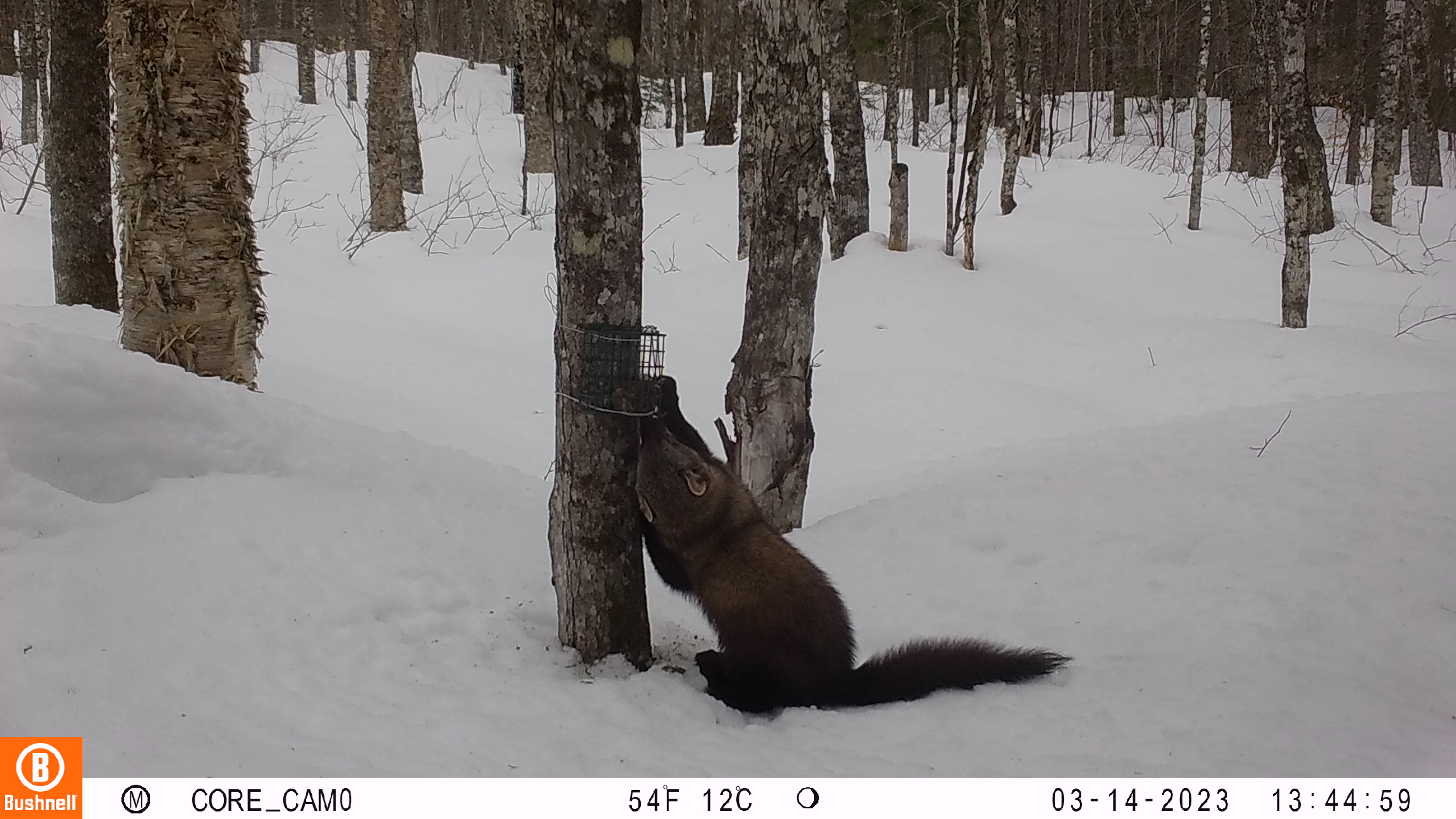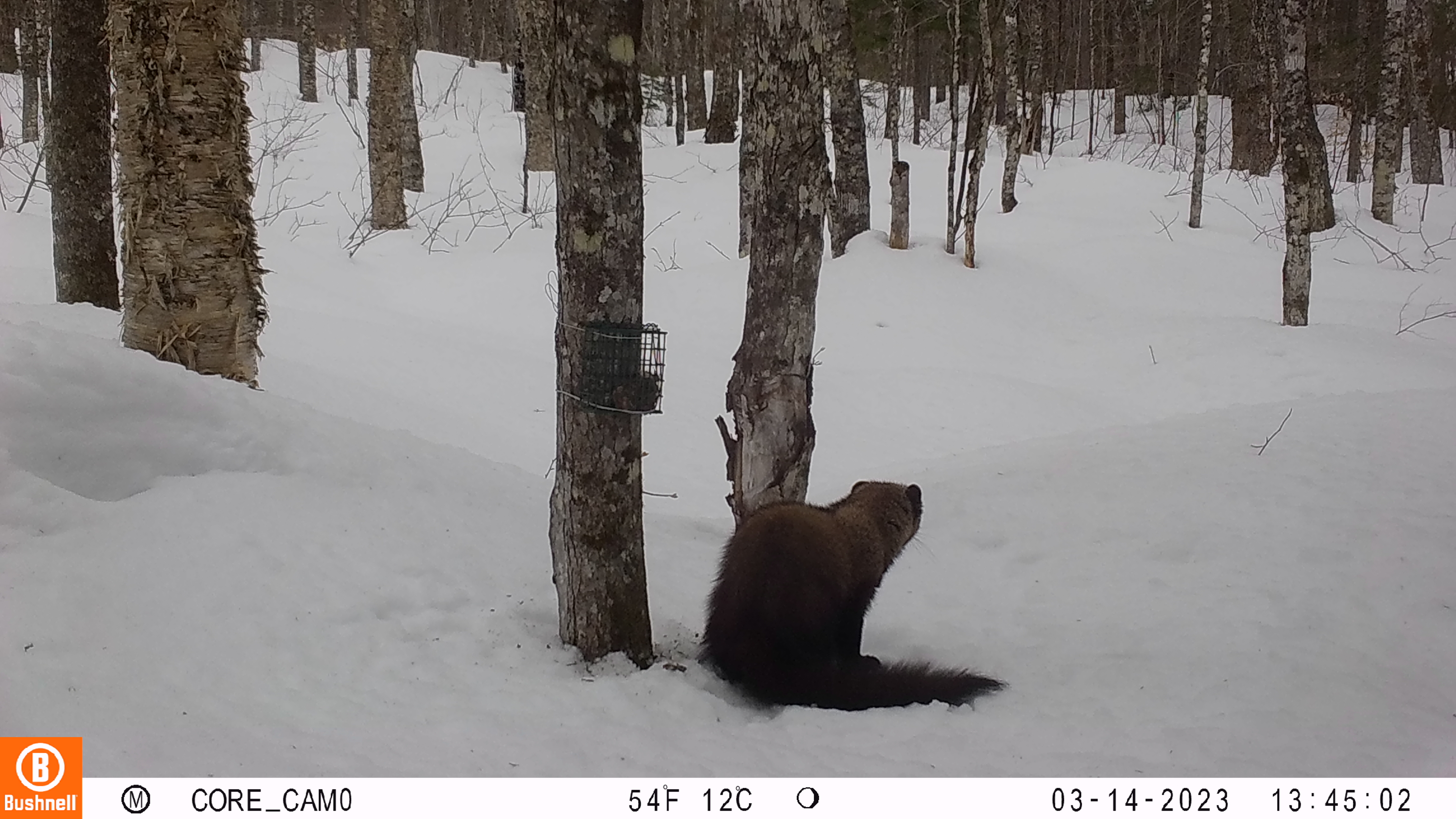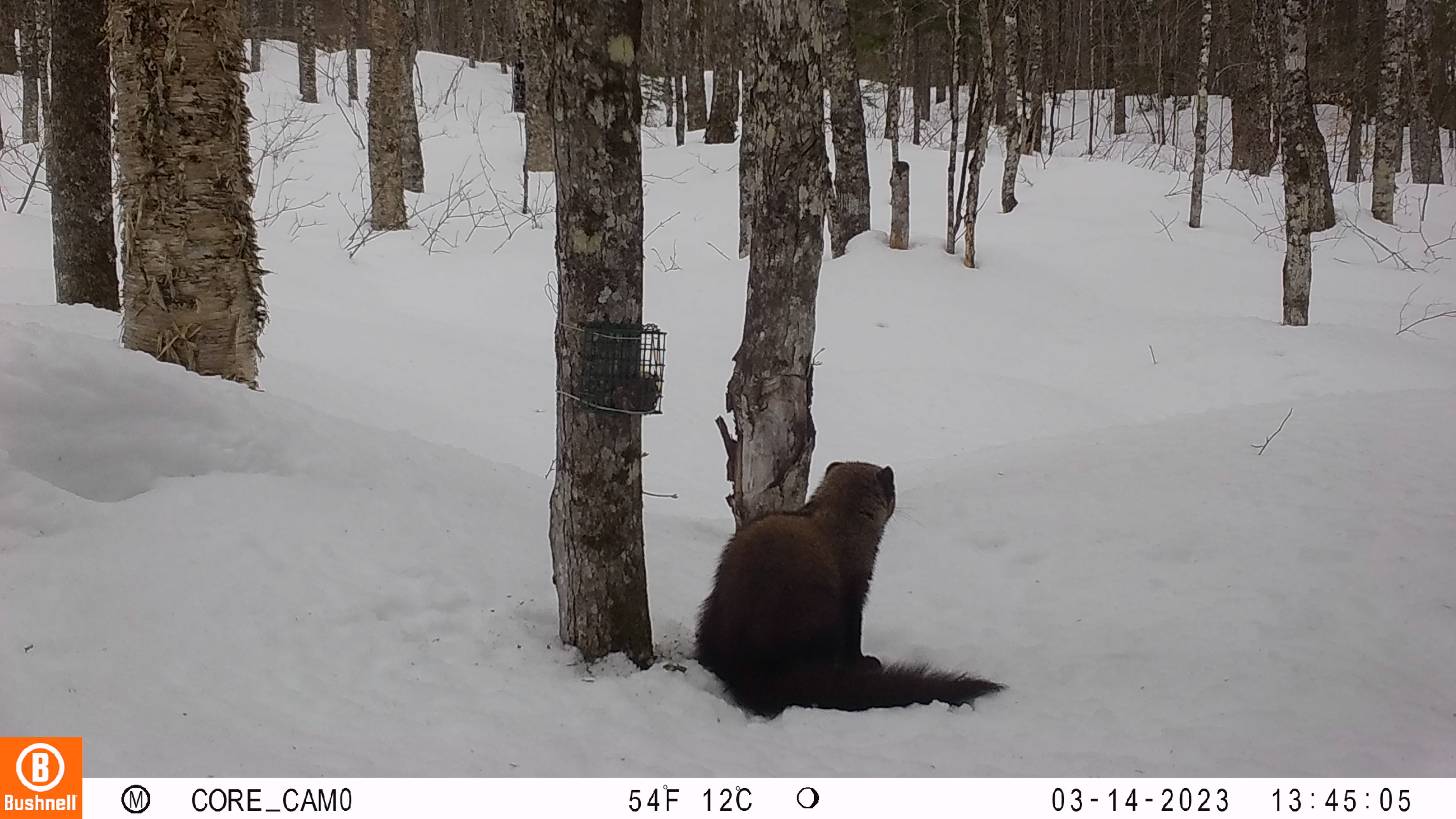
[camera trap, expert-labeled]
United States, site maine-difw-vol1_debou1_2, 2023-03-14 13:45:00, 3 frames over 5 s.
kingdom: Animalia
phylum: Chordata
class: Mammalia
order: Carnivora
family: Mustelidae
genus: Pekania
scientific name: Pekania pennanti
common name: fisher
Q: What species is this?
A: Fisher (Pekania pennanti).